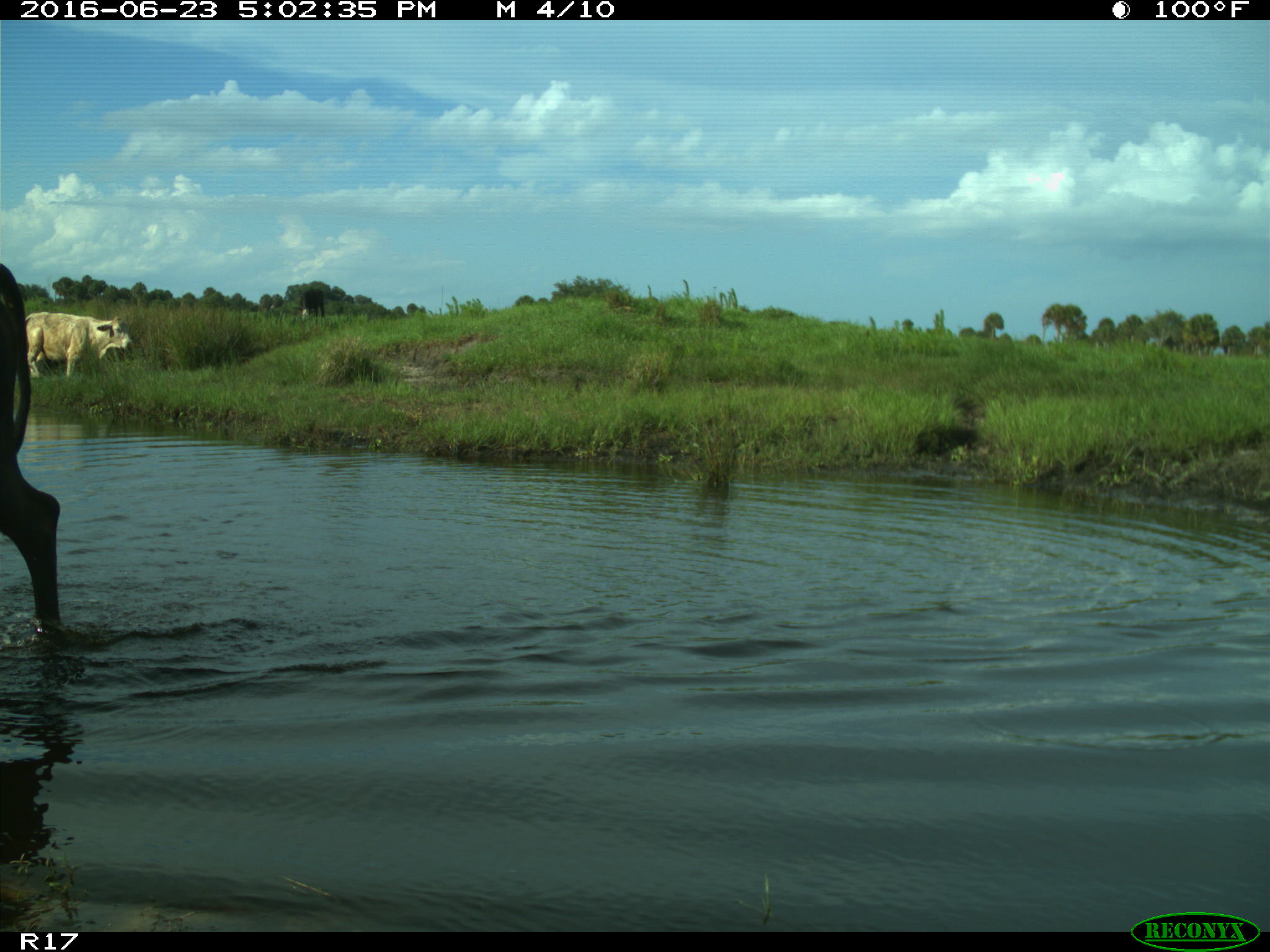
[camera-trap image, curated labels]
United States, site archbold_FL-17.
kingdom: Animalia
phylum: Chordata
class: Mammalia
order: Artiodactyla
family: Bovidae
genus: Bos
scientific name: Bos taurus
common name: domestic cow